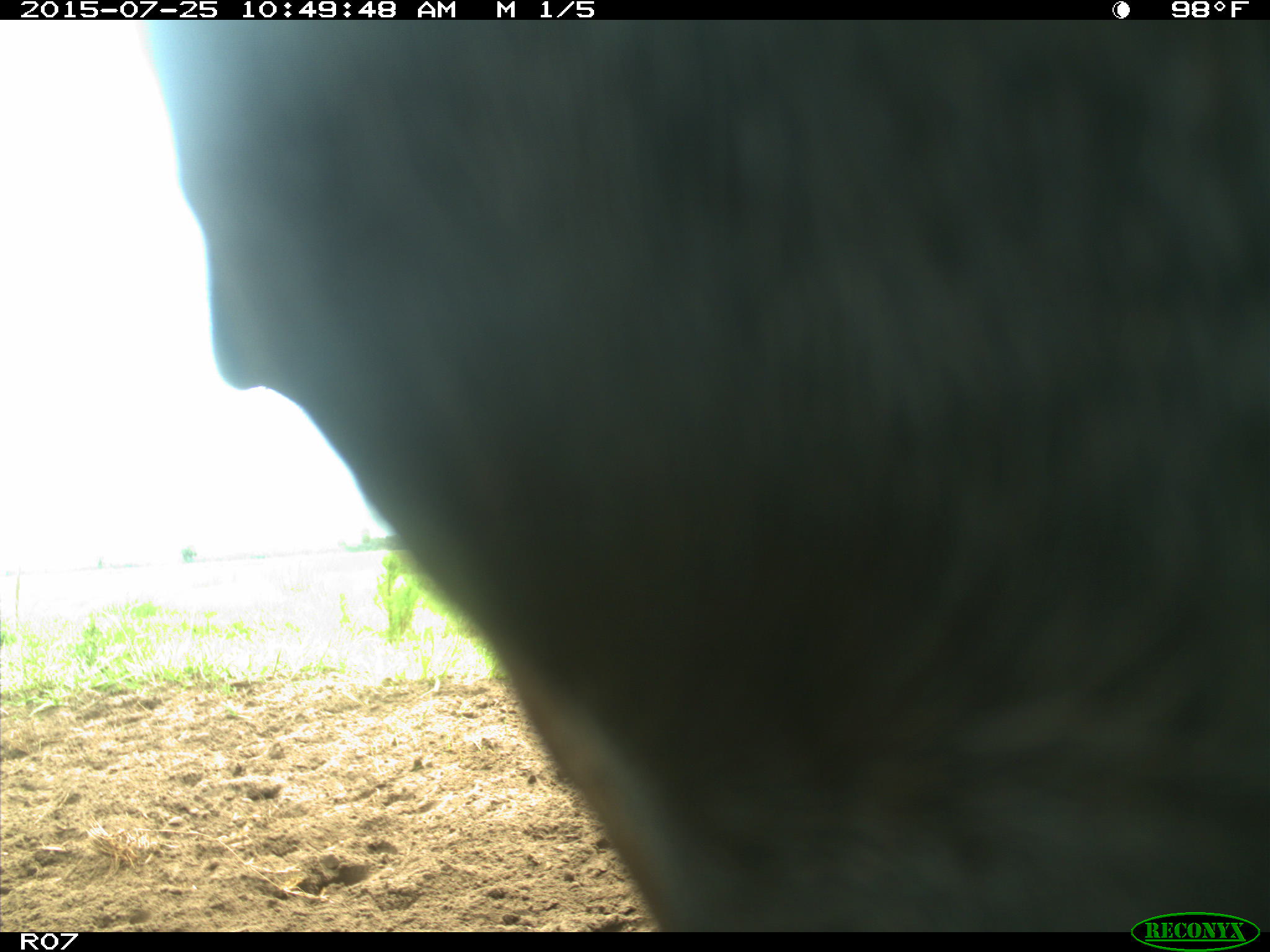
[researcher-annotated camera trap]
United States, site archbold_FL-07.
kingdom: Animalia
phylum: Chordata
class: Mammalia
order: Artiodactyla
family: Bovidae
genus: Bos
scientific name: Bos taurus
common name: domestic cow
Bos taurus (domestic cow).